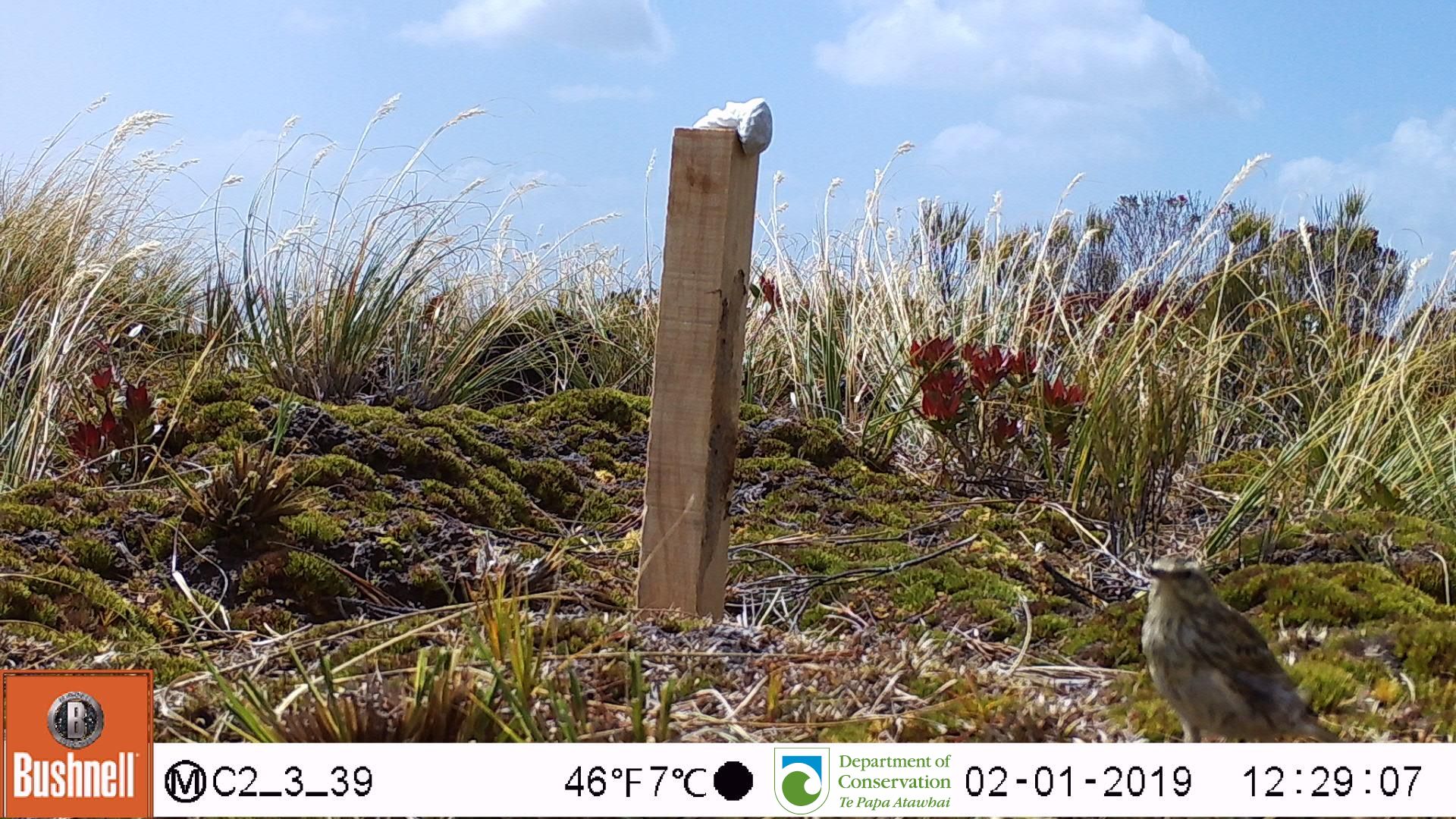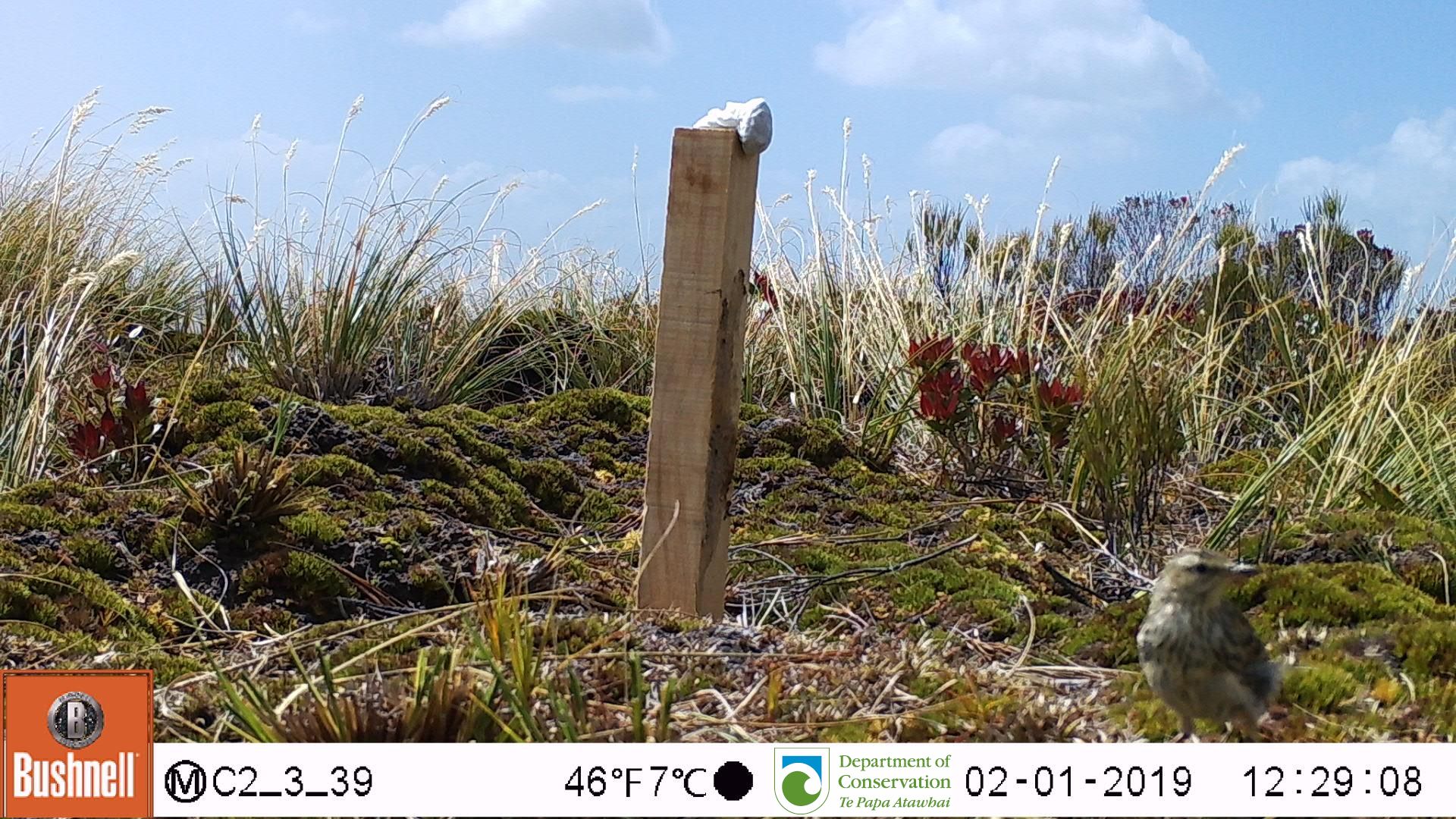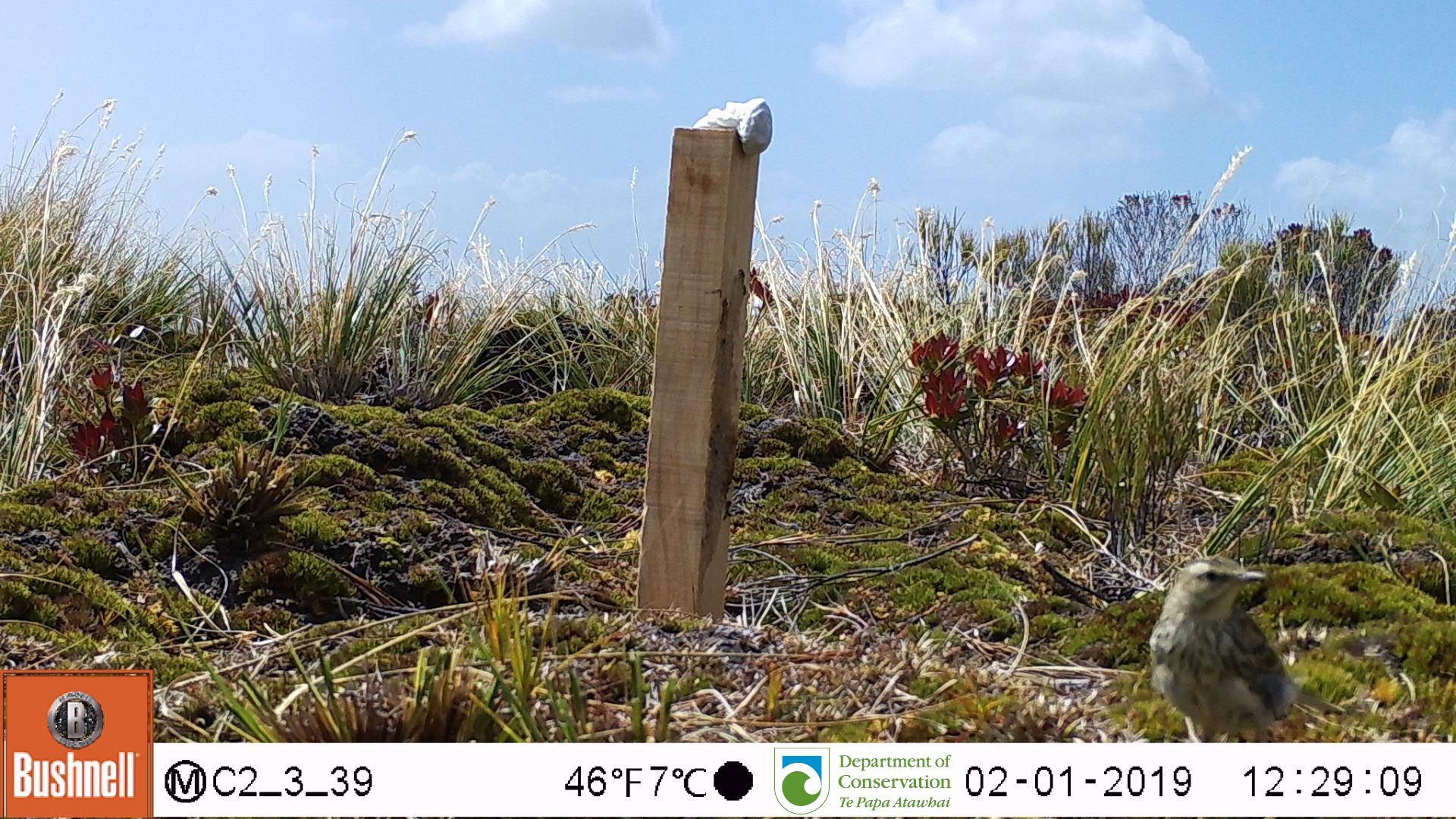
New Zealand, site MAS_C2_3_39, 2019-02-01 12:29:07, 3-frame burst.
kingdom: Animalia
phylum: Chordata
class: Aves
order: Passeriformes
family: Motacillidae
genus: Anthus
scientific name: Anthus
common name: pipit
Pipit (Anthus).